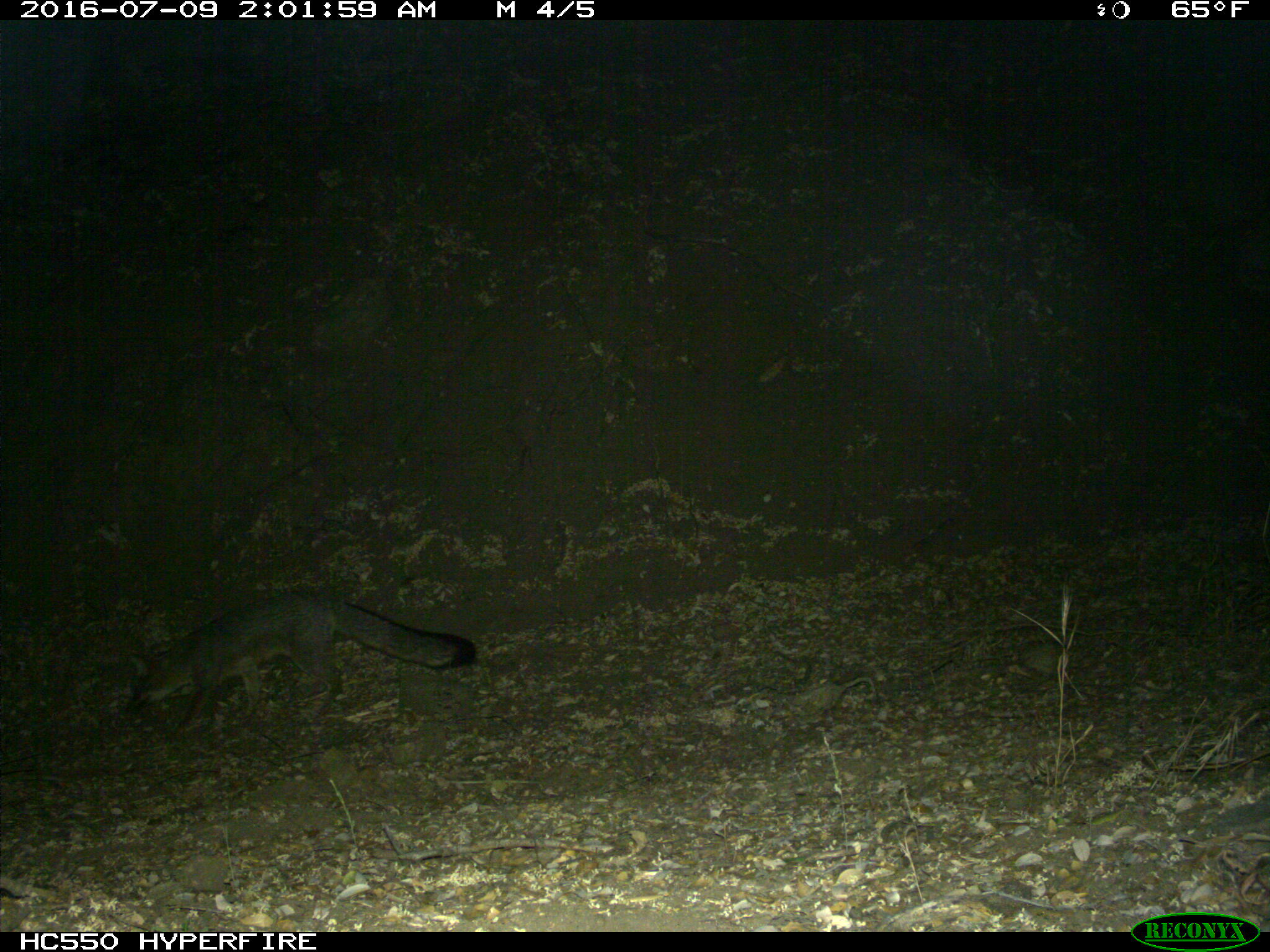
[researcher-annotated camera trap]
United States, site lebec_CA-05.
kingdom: Animalia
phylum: Chordata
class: Mammalia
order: Carnivora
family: Canidae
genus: Urocyon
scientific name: Urocyon cinereoargenteus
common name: gray fox